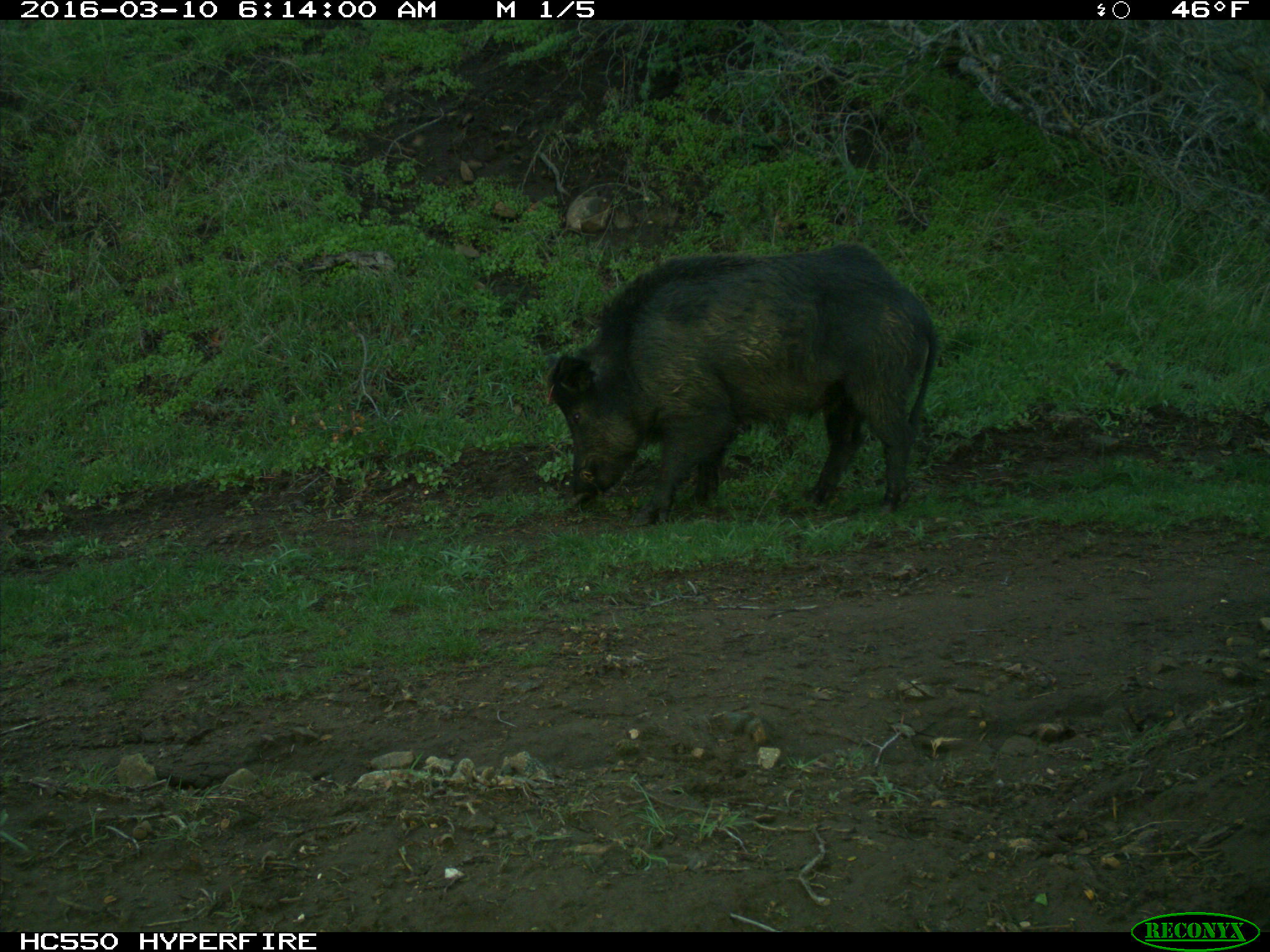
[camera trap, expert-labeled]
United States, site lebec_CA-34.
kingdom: Animalia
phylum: Chordata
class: Mammalia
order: Artiodactyla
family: Suidae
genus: Sus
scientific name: Sus scrofa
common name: wild boar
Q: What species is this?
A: Sus scrofa (wild boar).